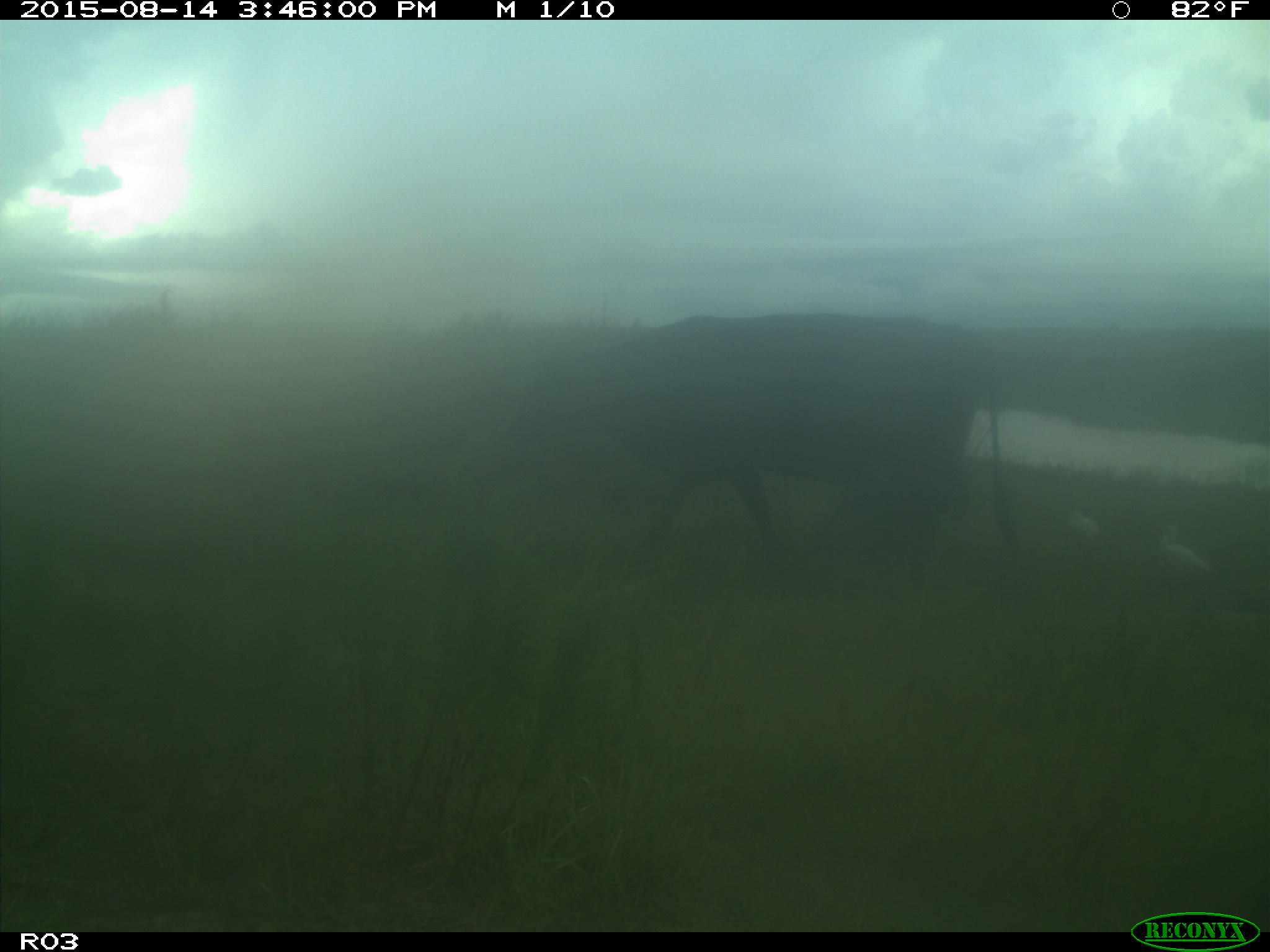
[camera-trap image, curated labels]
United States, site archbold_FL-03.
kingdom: Animalia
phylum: Chordata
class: Mammalia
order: Artiodactyla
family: Bovidae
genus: Bos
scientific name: Bos taurus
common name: domestic cow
Bos taurus (domestic cow).